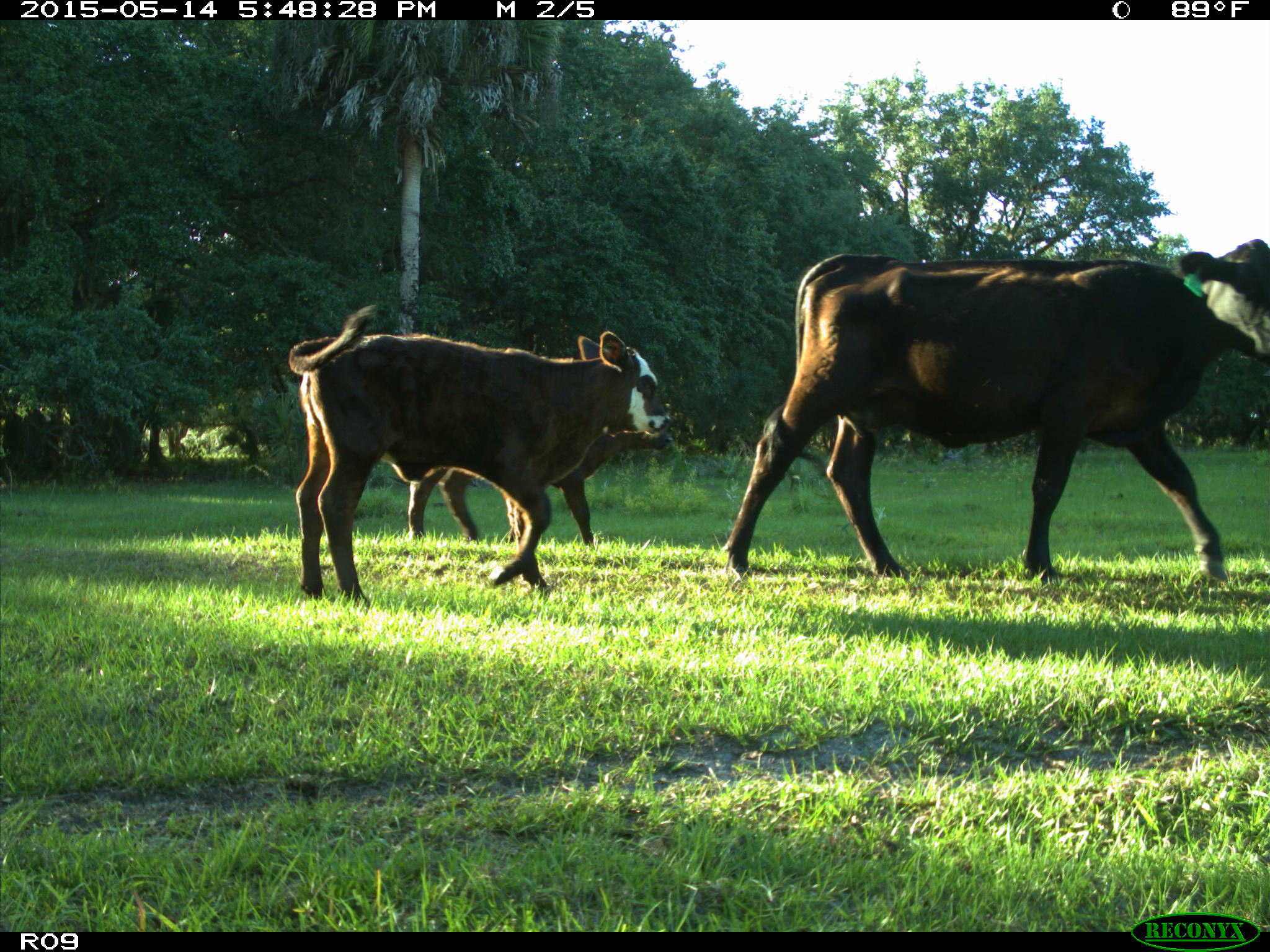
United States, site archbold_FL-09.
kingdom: Animalia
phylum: Chordata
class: Mammalia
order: Artiodactyla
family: Bovidae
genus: Bos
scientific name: Bos taurus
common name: domestic cow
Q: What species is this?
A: Bos taurus (domestic cow).